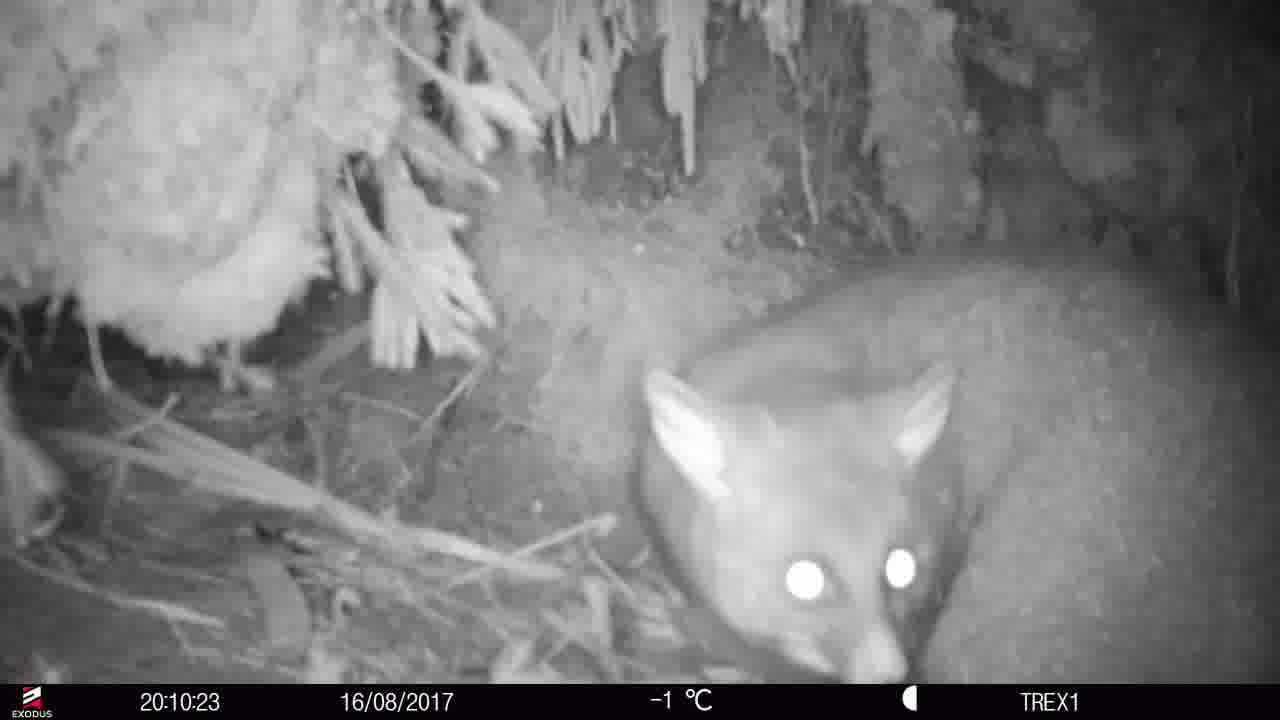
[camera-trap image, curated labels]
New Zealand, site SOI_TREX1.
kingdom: Animalia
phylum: Chordata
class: Mammalia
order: Diprotodontia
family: Phalangeridae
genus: Trichosurus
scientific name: Trichosurus vulpecula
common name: common brushtail possum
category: possum